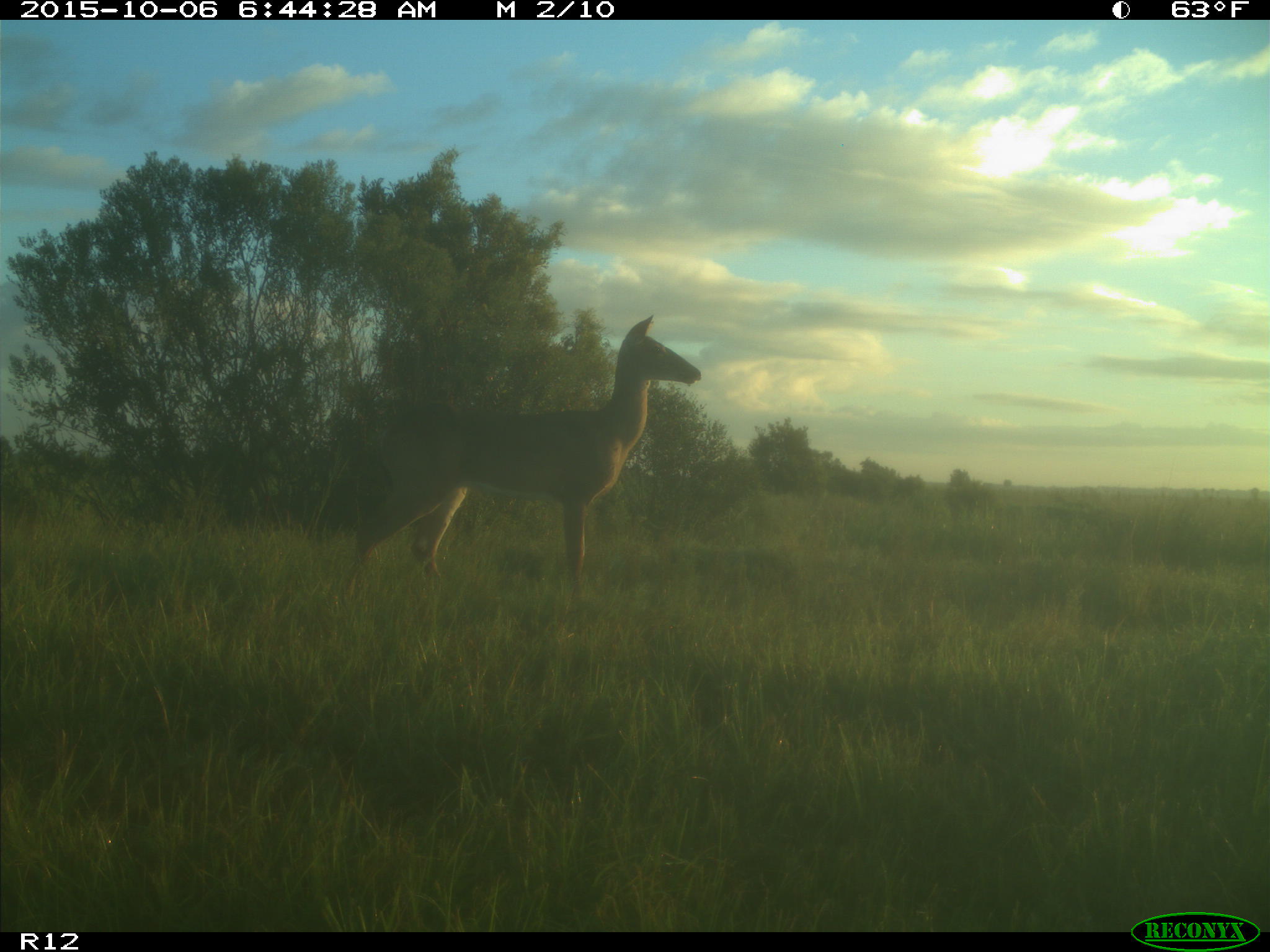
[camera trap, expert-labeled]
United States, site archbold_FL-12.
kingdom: Animalia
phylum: Chordata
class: Mammalia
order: Artiodactyla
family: Cervidae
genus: Odocoileus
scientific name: Odocoileus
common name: deer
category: unidentified deer